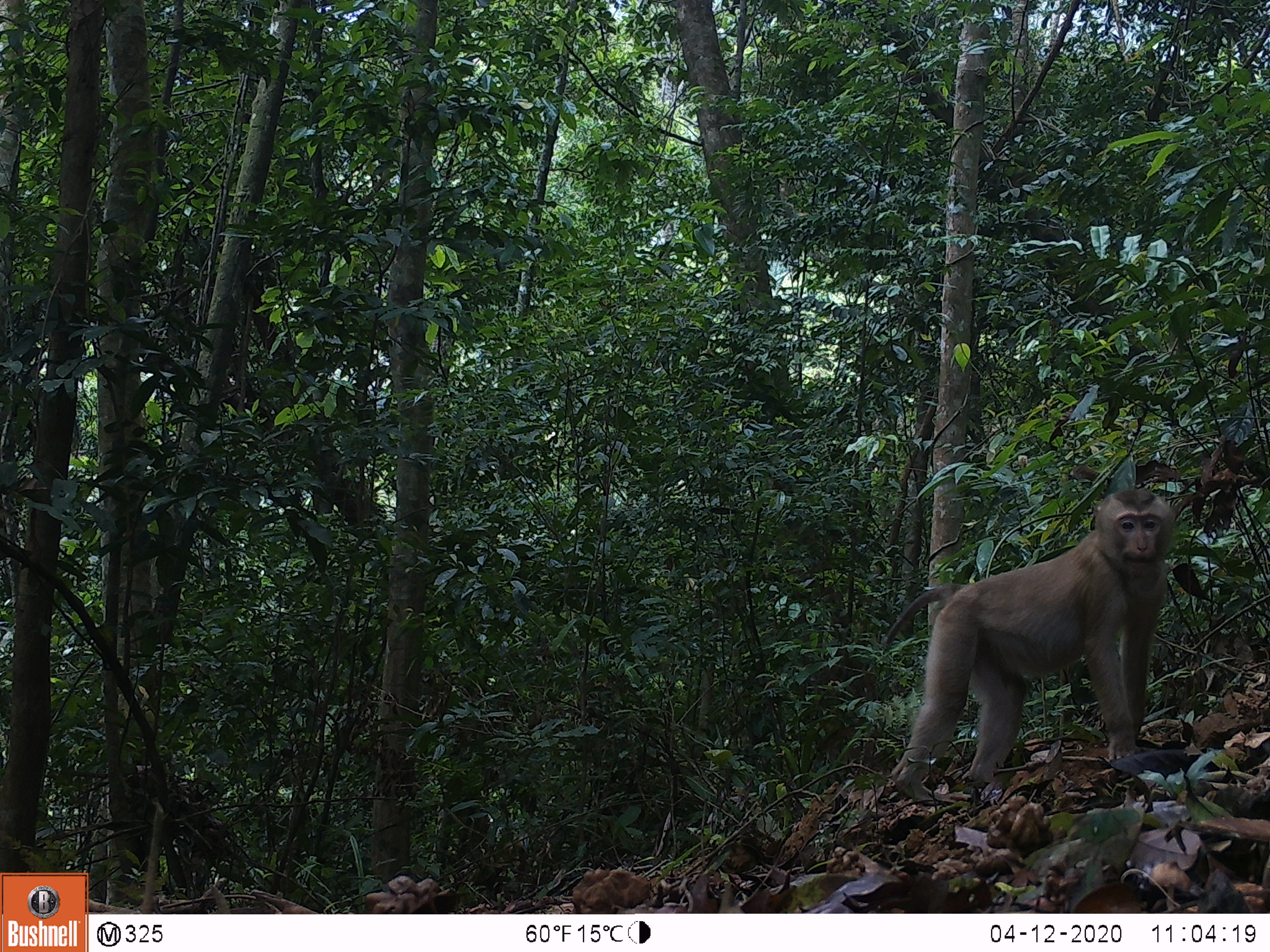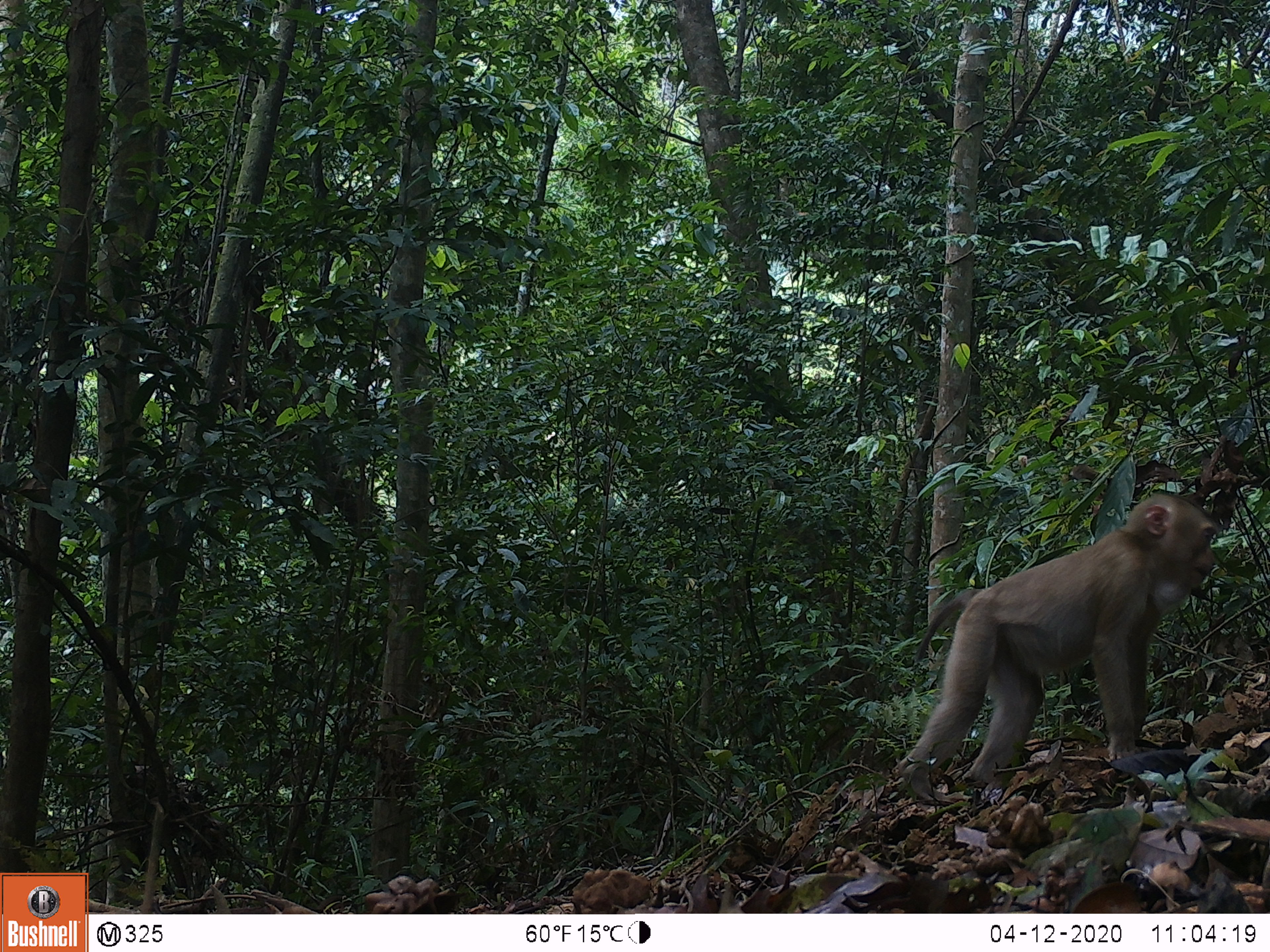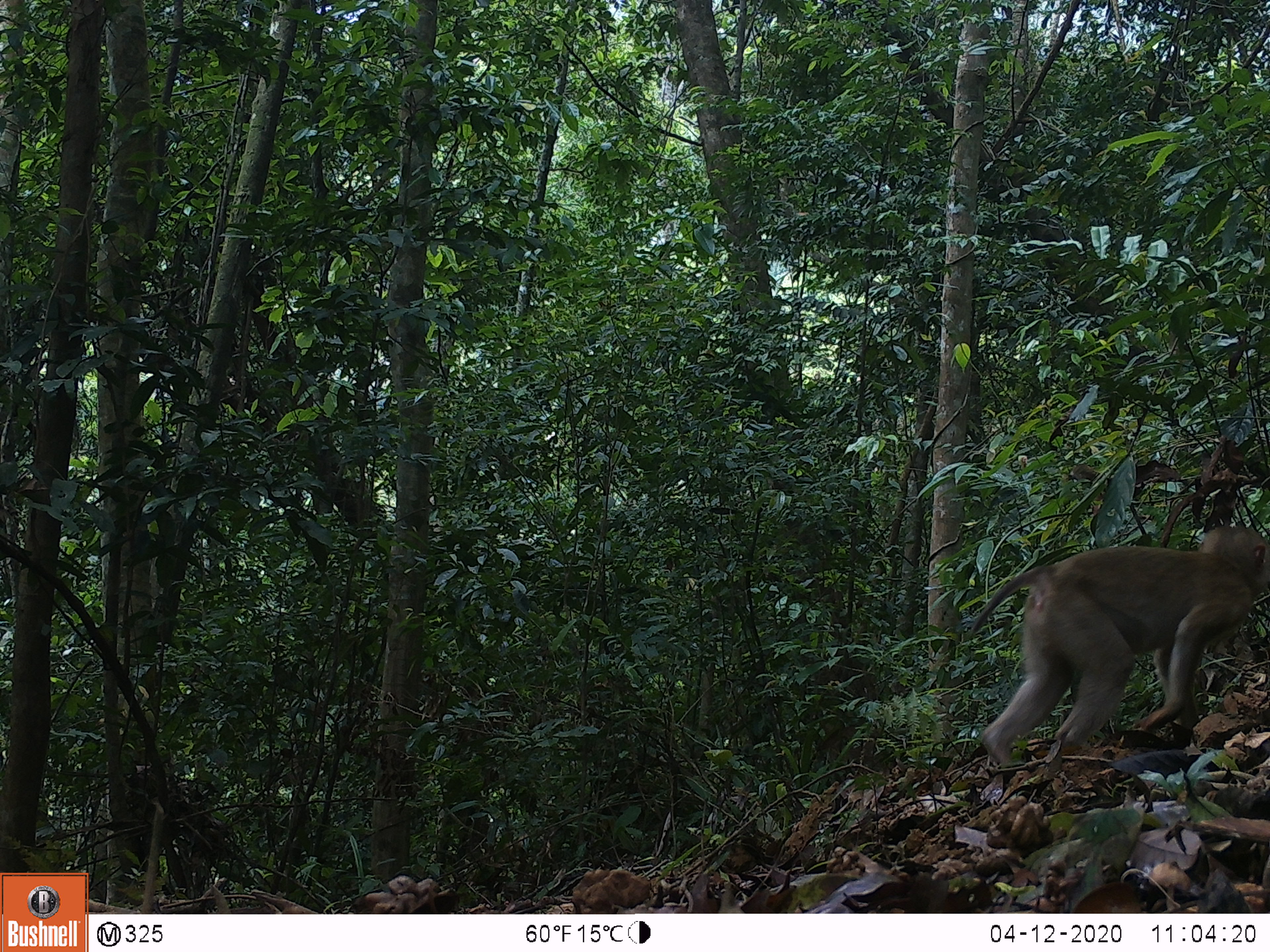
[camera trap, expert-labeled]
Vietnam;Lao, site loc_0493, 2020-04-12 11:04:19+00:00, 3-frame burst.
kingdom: Animalia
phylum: Chordata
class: Mammalia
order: Primates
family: Cercopithecidae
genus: Macaca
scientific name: Macaca nemestrina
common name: pig-tailed macaque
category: pig tailed macaque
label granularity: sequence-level